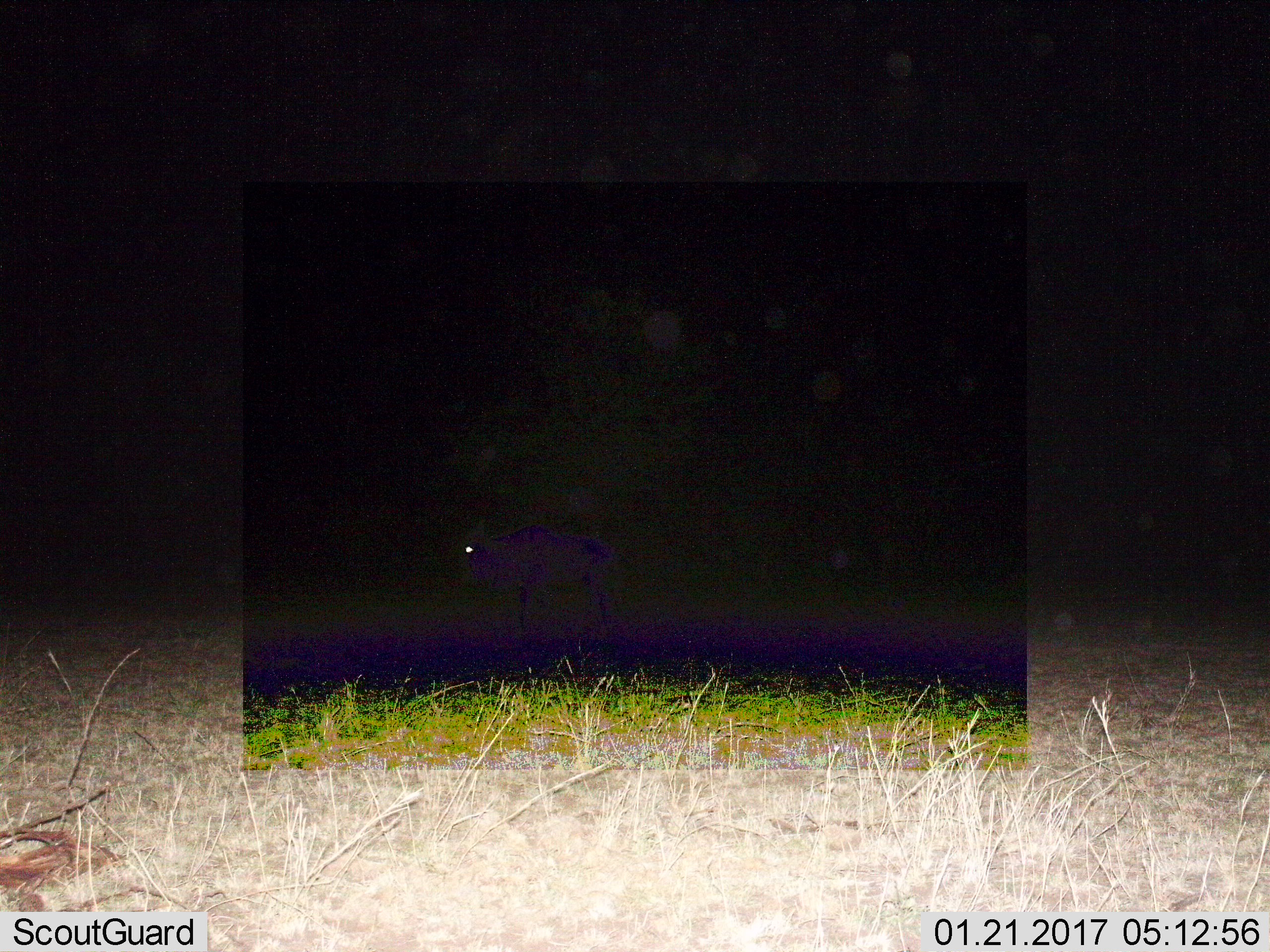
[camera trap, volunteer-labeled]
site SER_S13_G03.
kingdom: Animalia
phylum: Chordata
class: Mammalia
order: Artiodactyla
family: Bovidae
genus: Connochaetes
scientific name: Connochaetes taurinus taurinus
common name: blue wildebeest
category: wildebeestblue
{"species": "wildebeestblue (blue wildebeest) (Connochaetes taurinus taurinus)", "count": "1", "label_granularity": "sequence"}